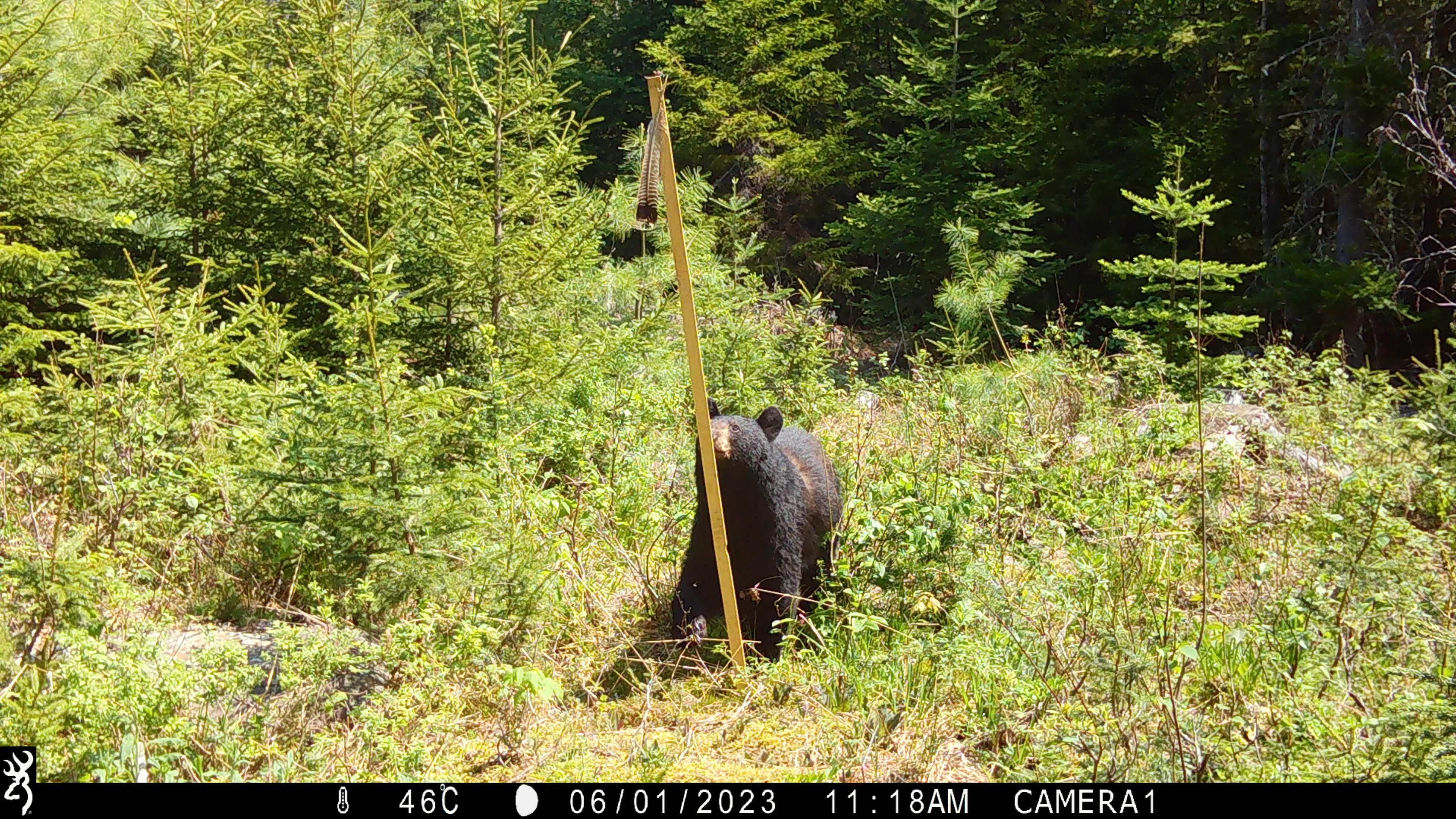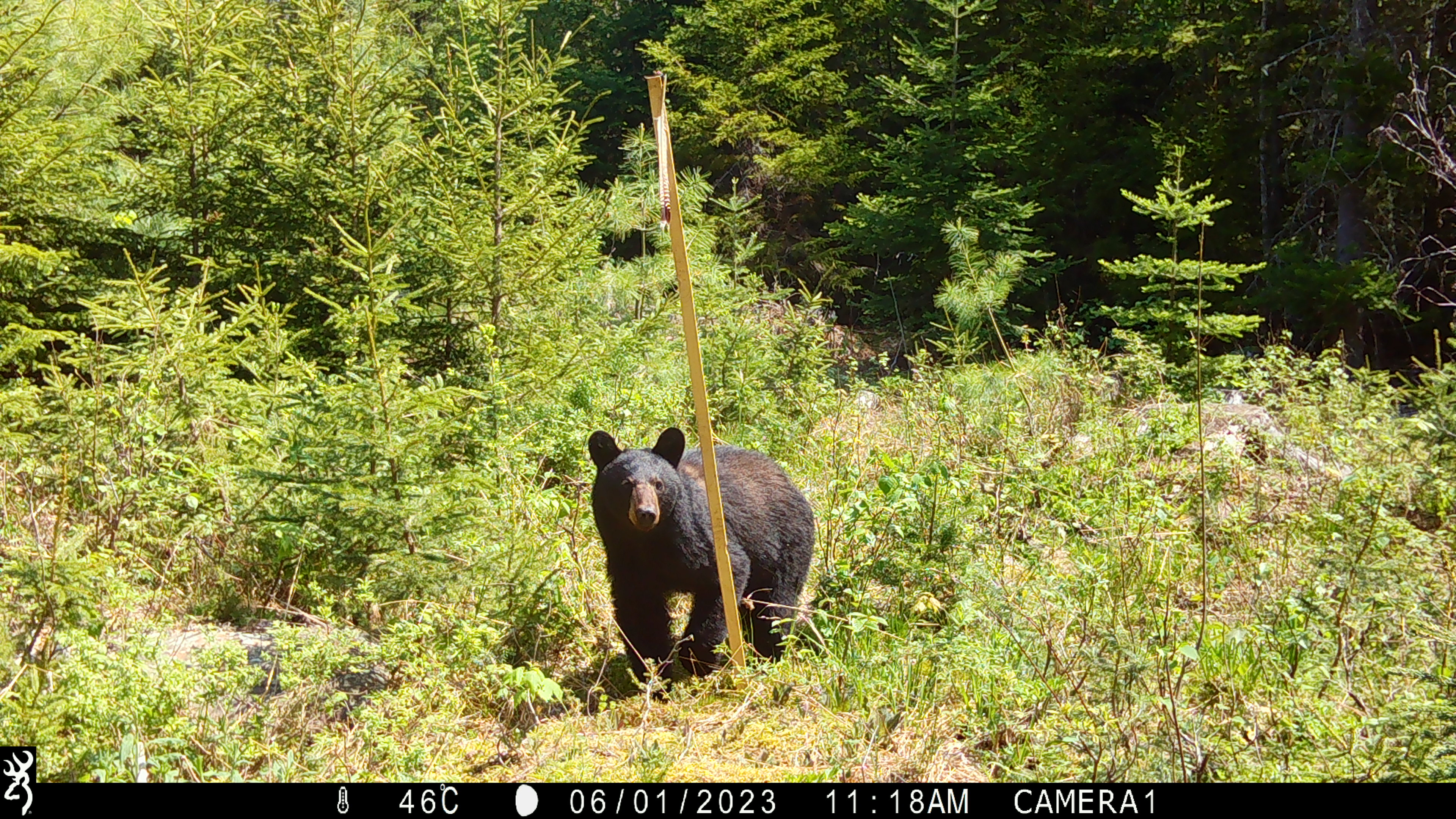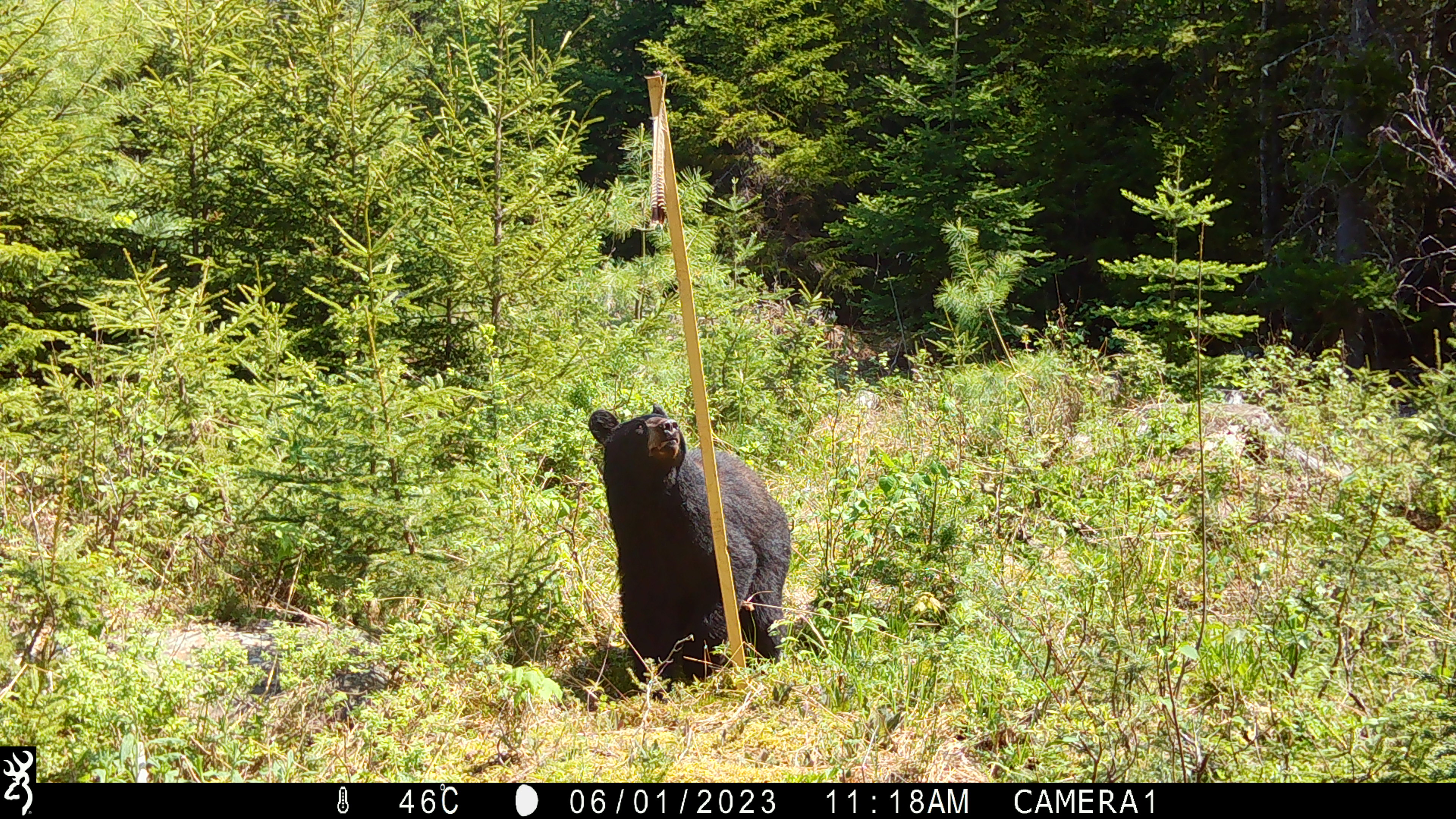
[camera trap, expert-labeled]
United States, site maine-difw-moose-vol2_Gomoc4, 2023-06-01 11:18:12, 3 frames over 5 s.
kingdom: Animalia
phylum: Chordata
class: Mammalia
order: Carnivora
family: Ursidae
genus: Ursus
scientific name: Ursus americanus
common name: black bear